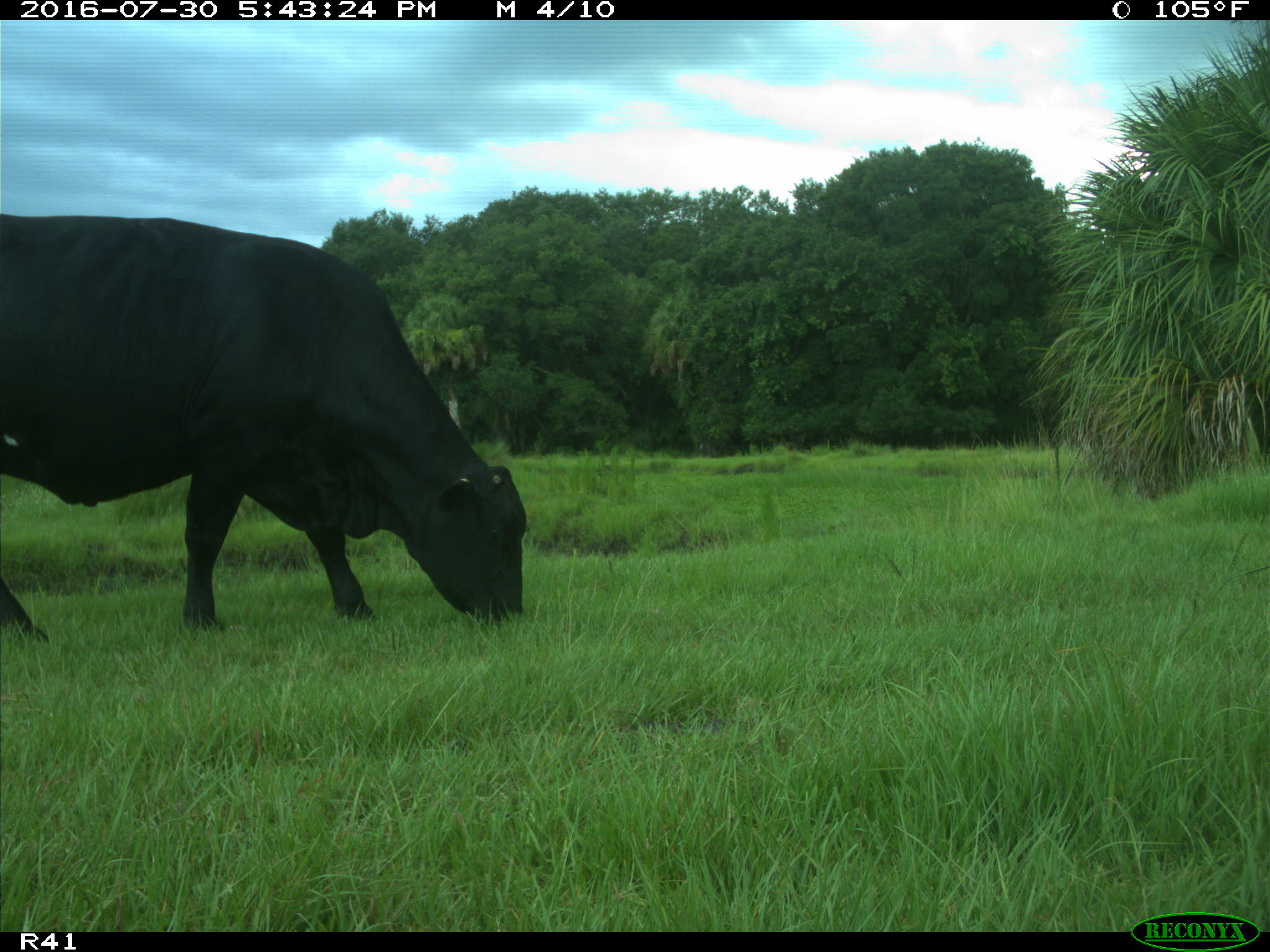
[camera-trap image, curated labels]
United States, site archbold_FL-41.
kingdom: Animalia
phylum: Chordata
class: Mammalia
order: Artiodactyla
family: Bovidae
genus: Bos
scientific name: Bos taurus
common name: domestic cow